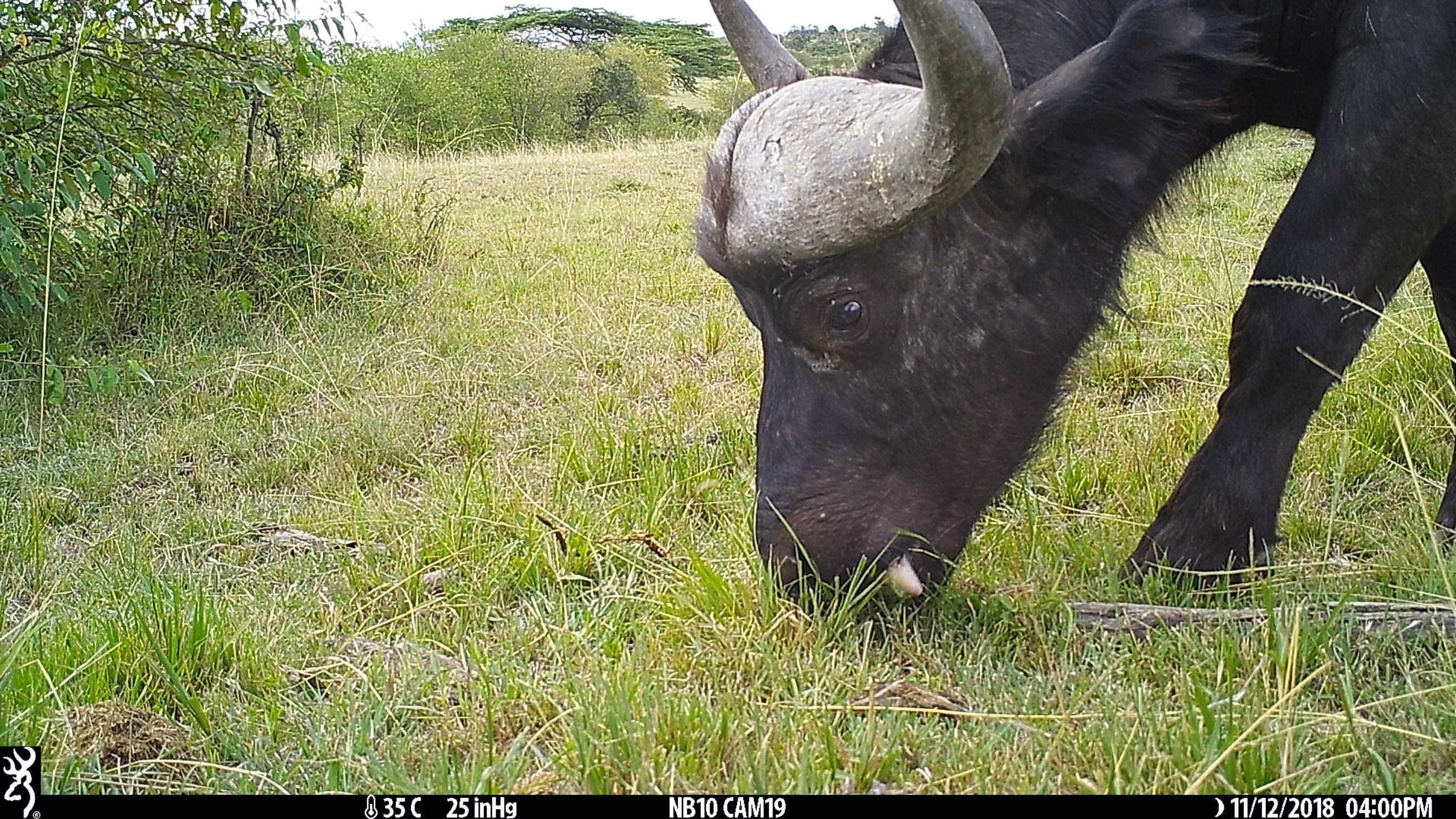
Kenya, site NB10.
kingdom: Animalia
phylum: Chordata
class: Mammalia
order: Artiodactyla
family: Bovidae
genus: Syncerus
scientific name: Syncerus caffer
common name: buffalo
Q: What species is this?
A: Buffalo (Syncerus caffer).